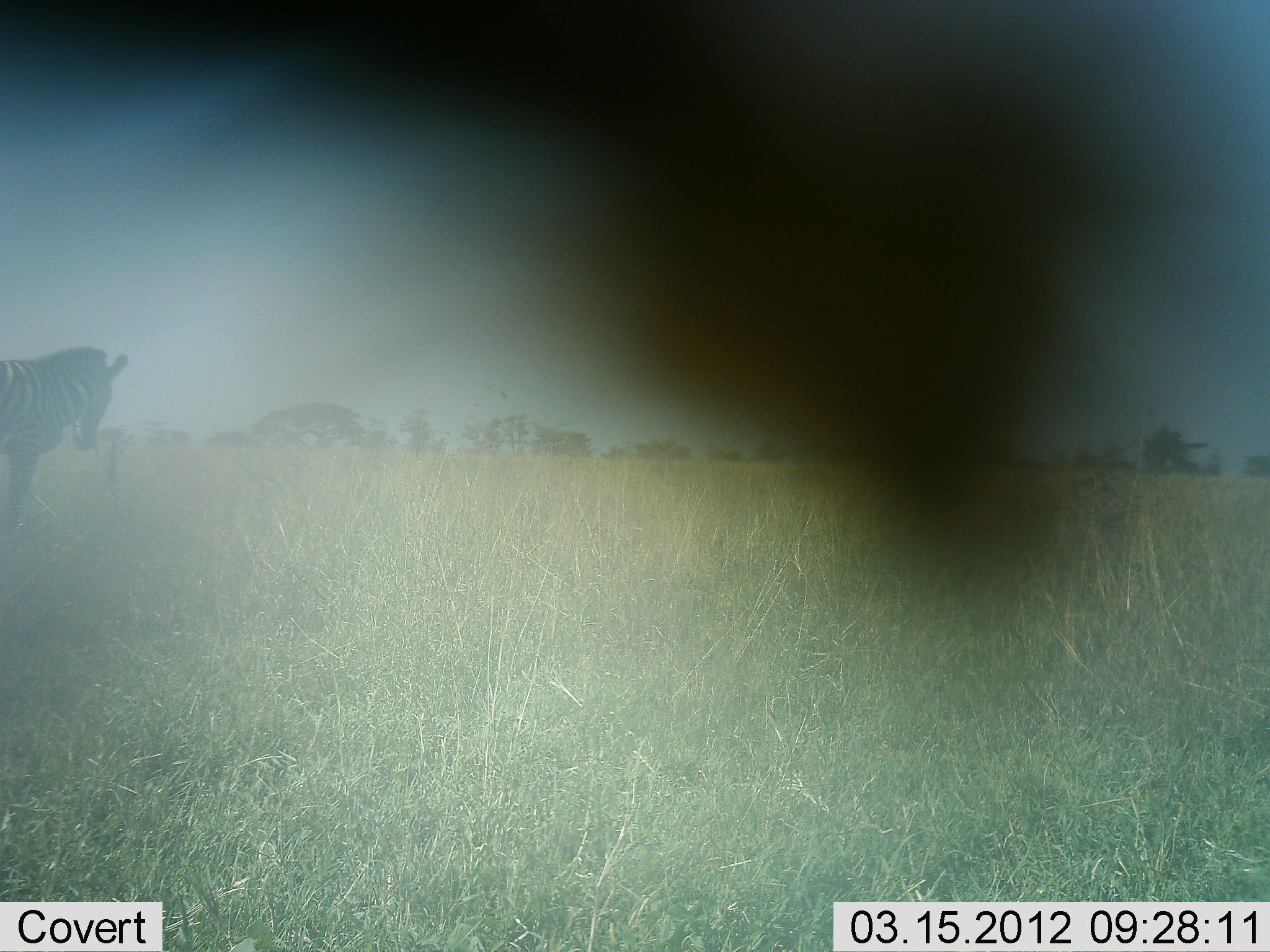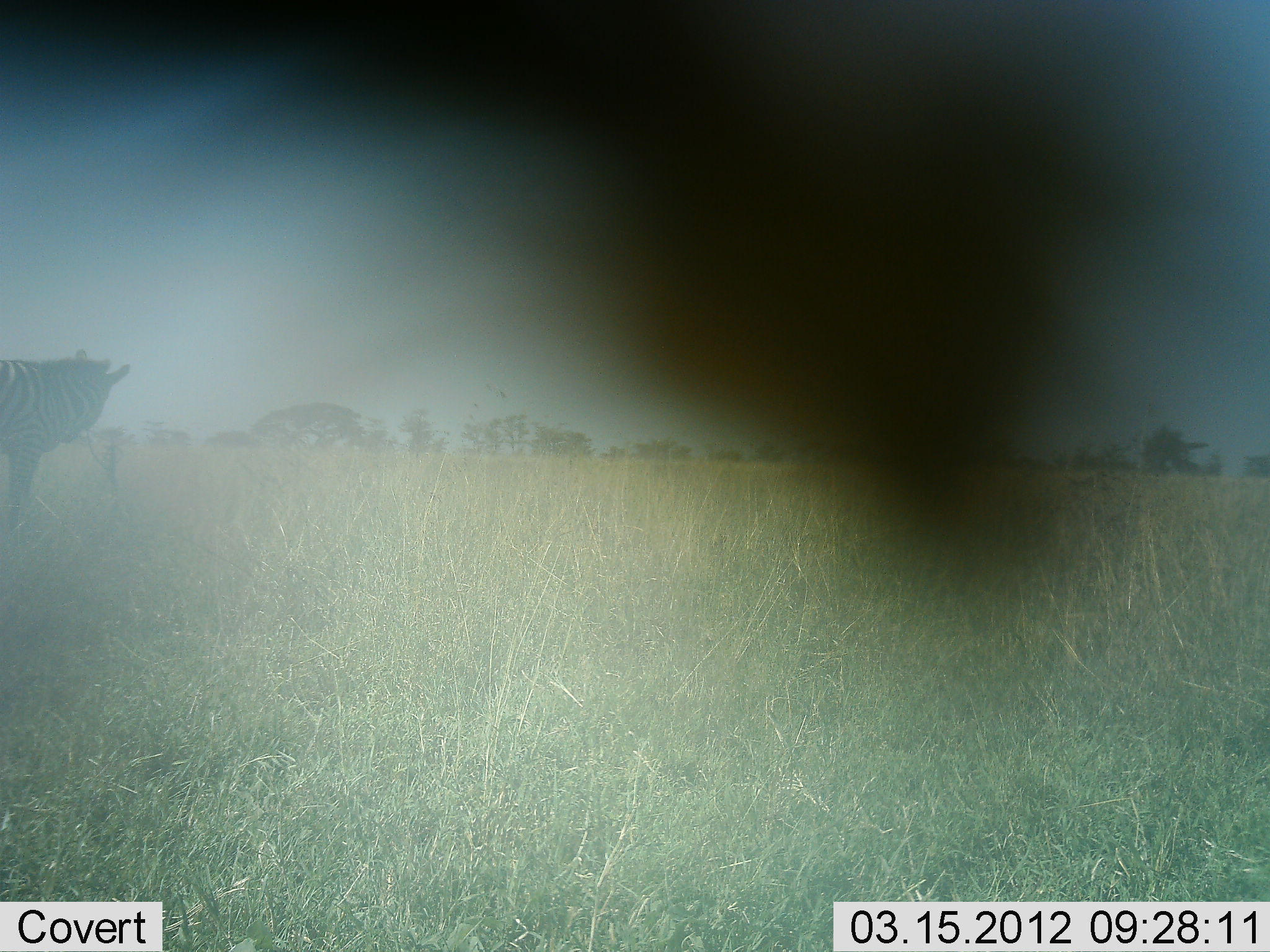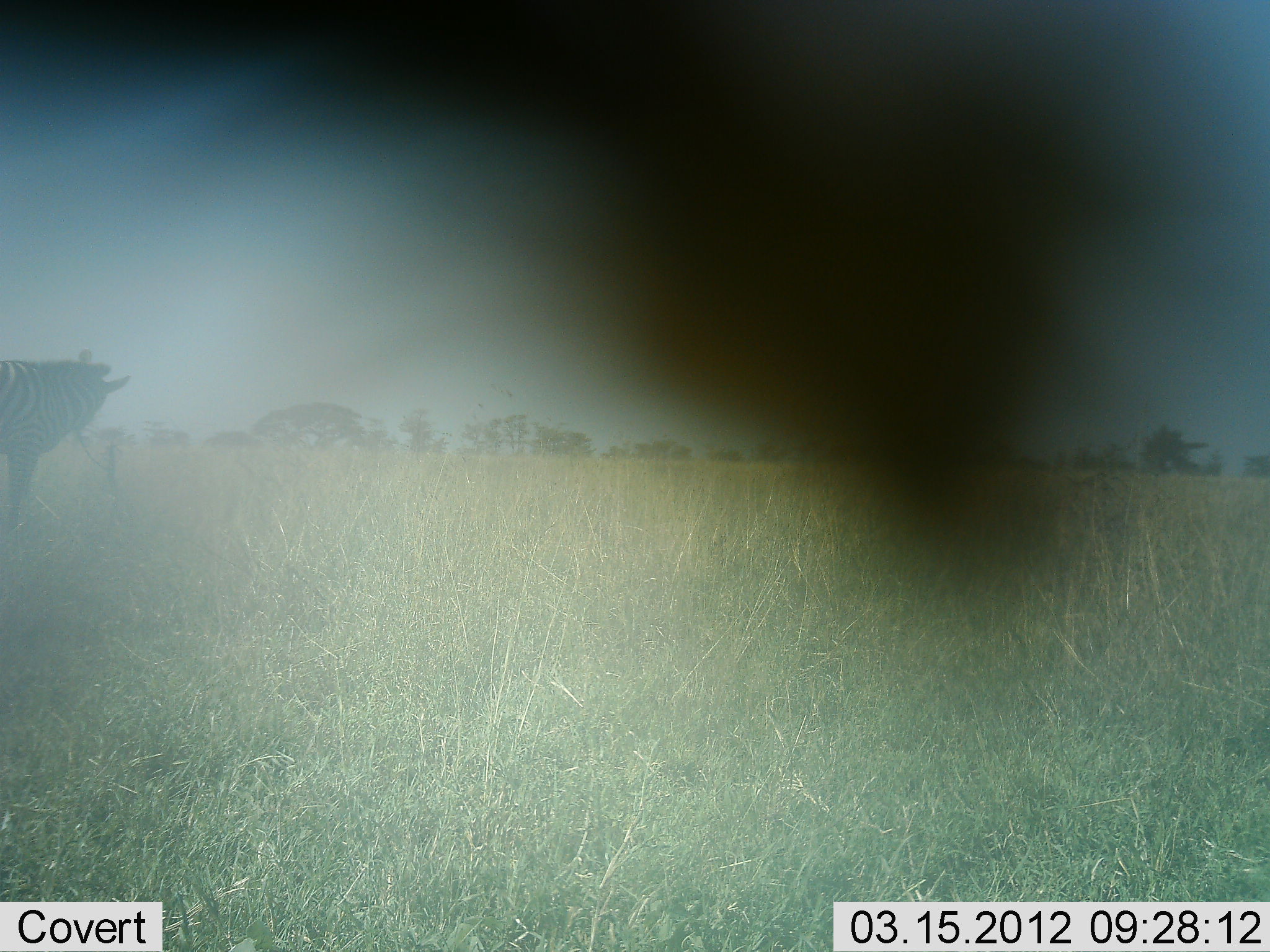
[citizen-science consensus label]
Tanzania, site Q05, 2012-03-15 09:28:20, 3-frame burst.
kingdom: Animalia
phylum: Chordata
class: Mammalia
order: Perissodactyla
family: Equidae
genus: Equus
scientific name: Equus quagga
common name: plains zebra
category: zebra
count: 1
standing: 94%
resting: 0%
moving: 11%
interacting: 0%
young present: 0%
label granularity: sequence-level